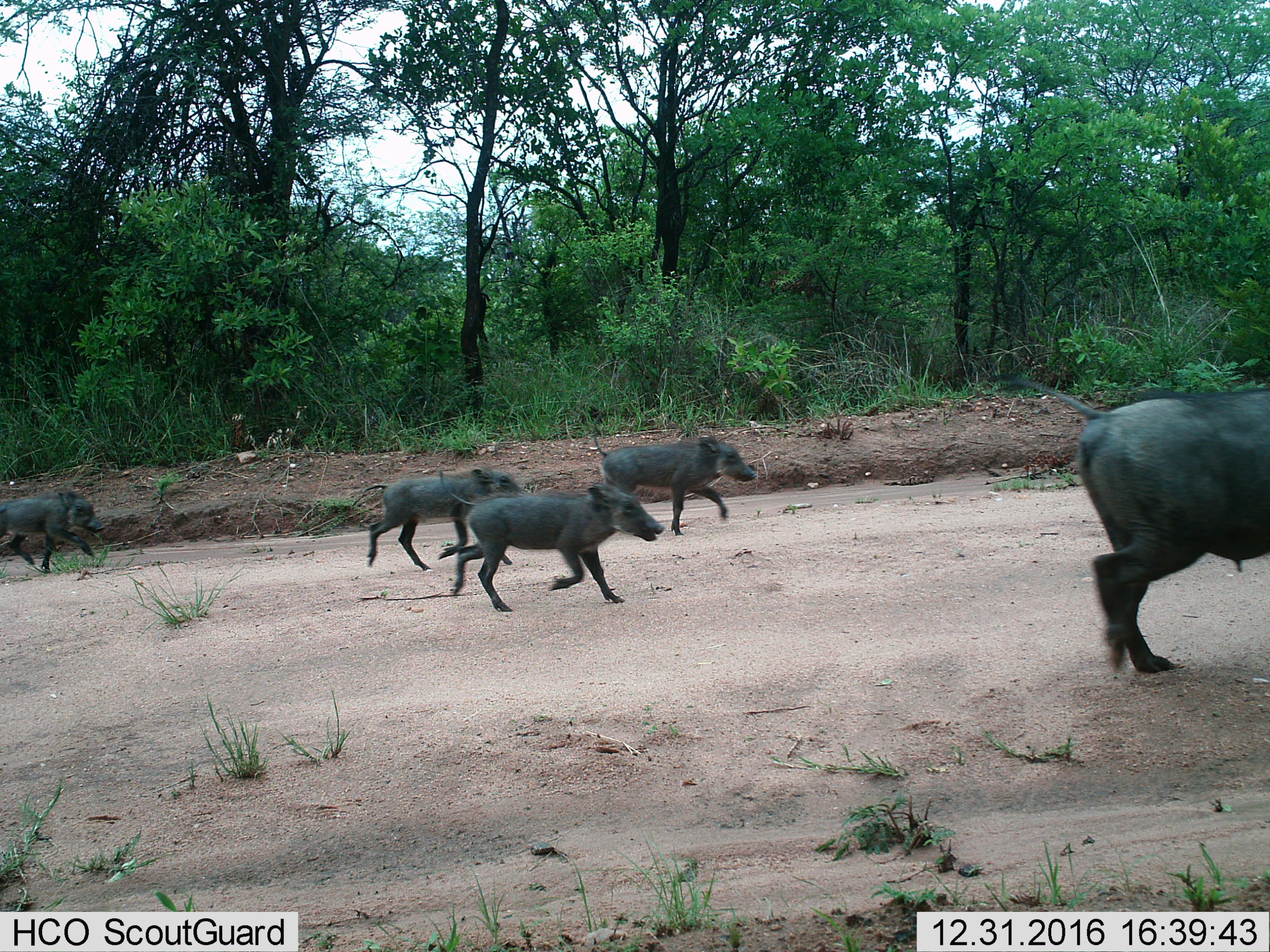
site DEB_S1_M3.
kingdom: Animalia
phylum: Chordata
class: Mammalia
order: Artiodactyla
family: Suidae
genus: Phacochoerus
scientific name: Phacochoerus africanus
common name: warthog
Warthog (Phacochoerus africanus), count 5. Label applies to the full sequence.